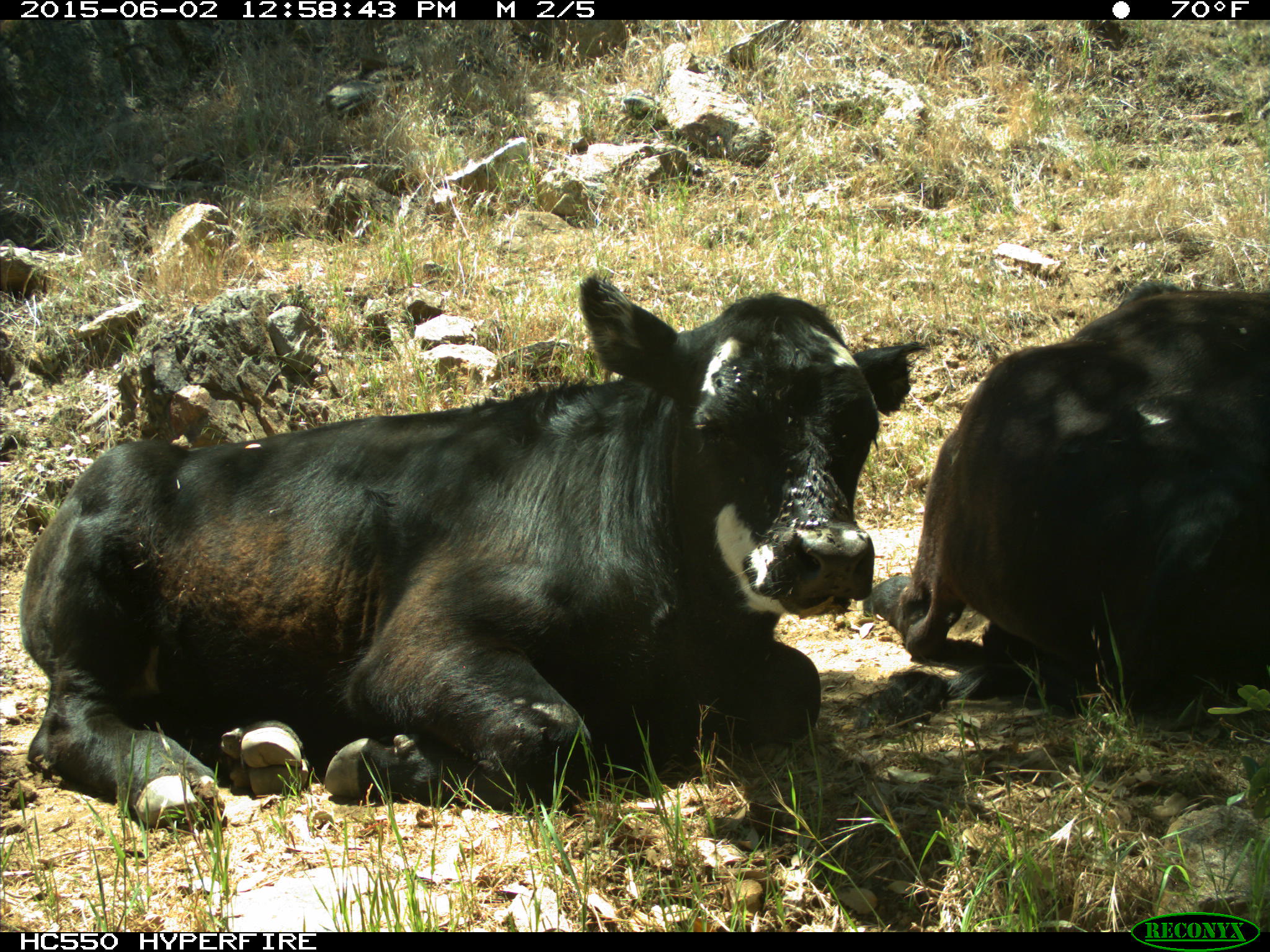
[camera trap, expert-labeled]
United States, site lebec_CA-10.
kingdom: Animalia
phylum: Chordata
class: Mammalia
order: Artiodactyla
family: Bovidae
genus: Bos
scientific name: Bos taurus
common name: domestic cow